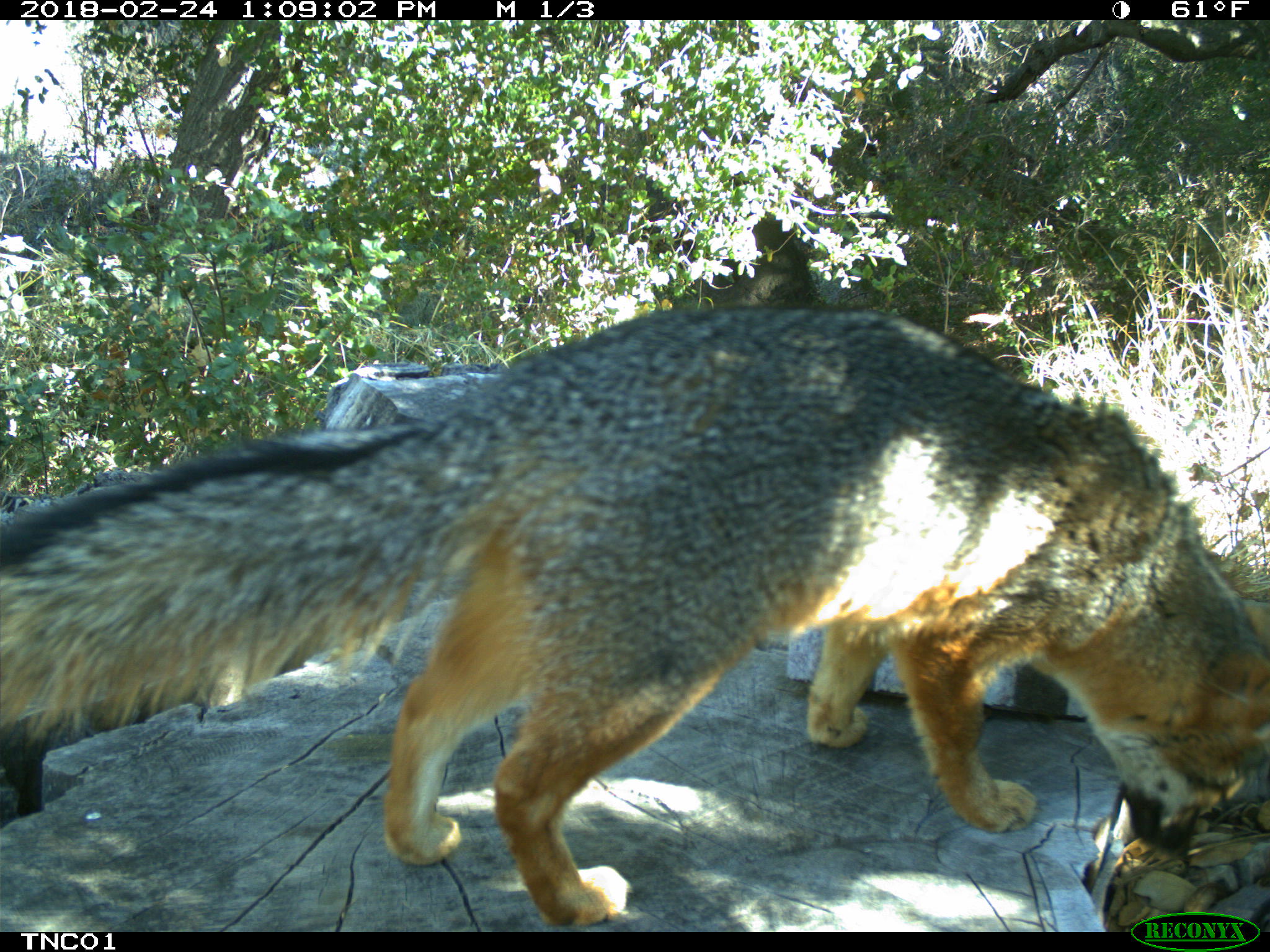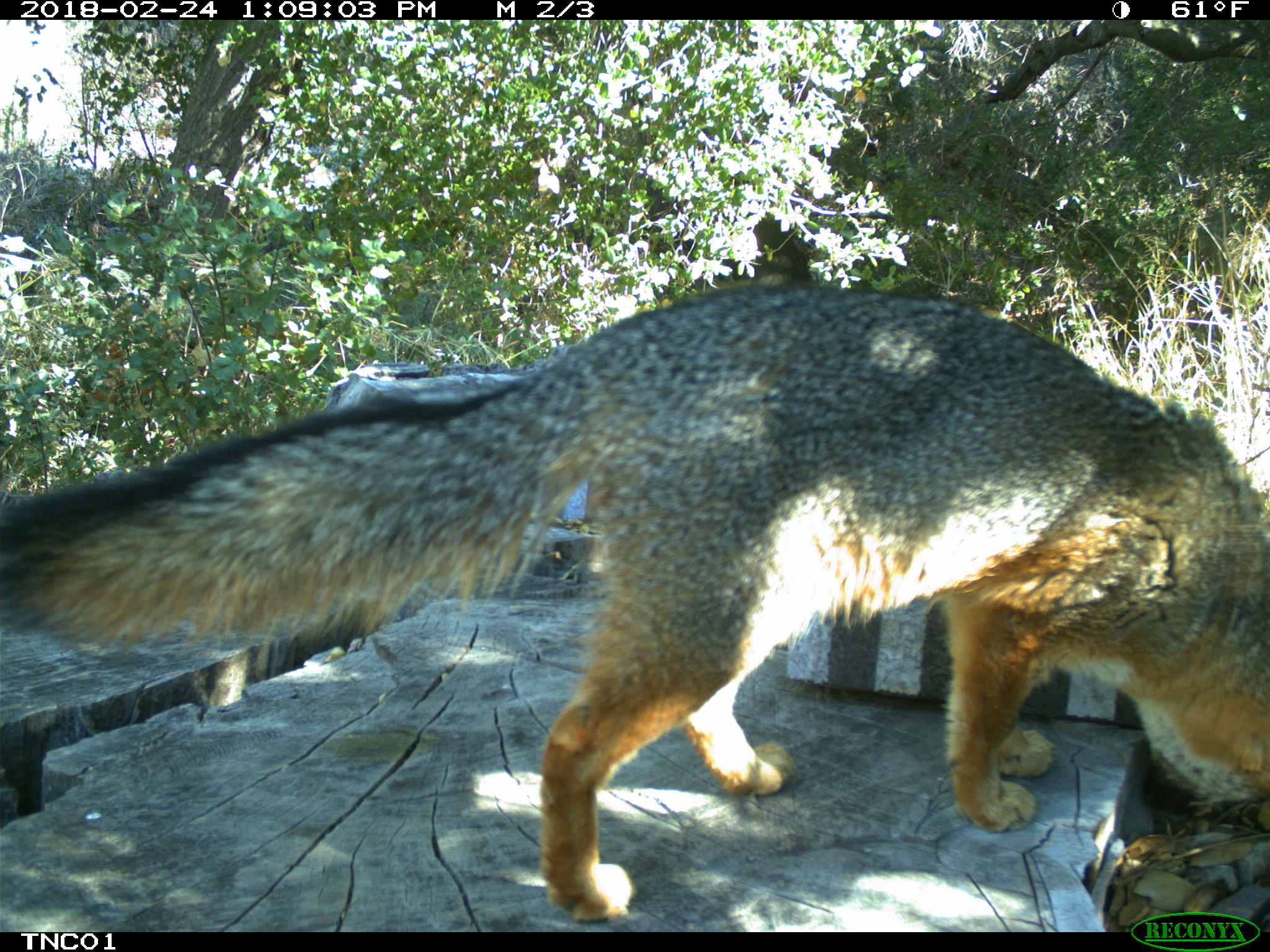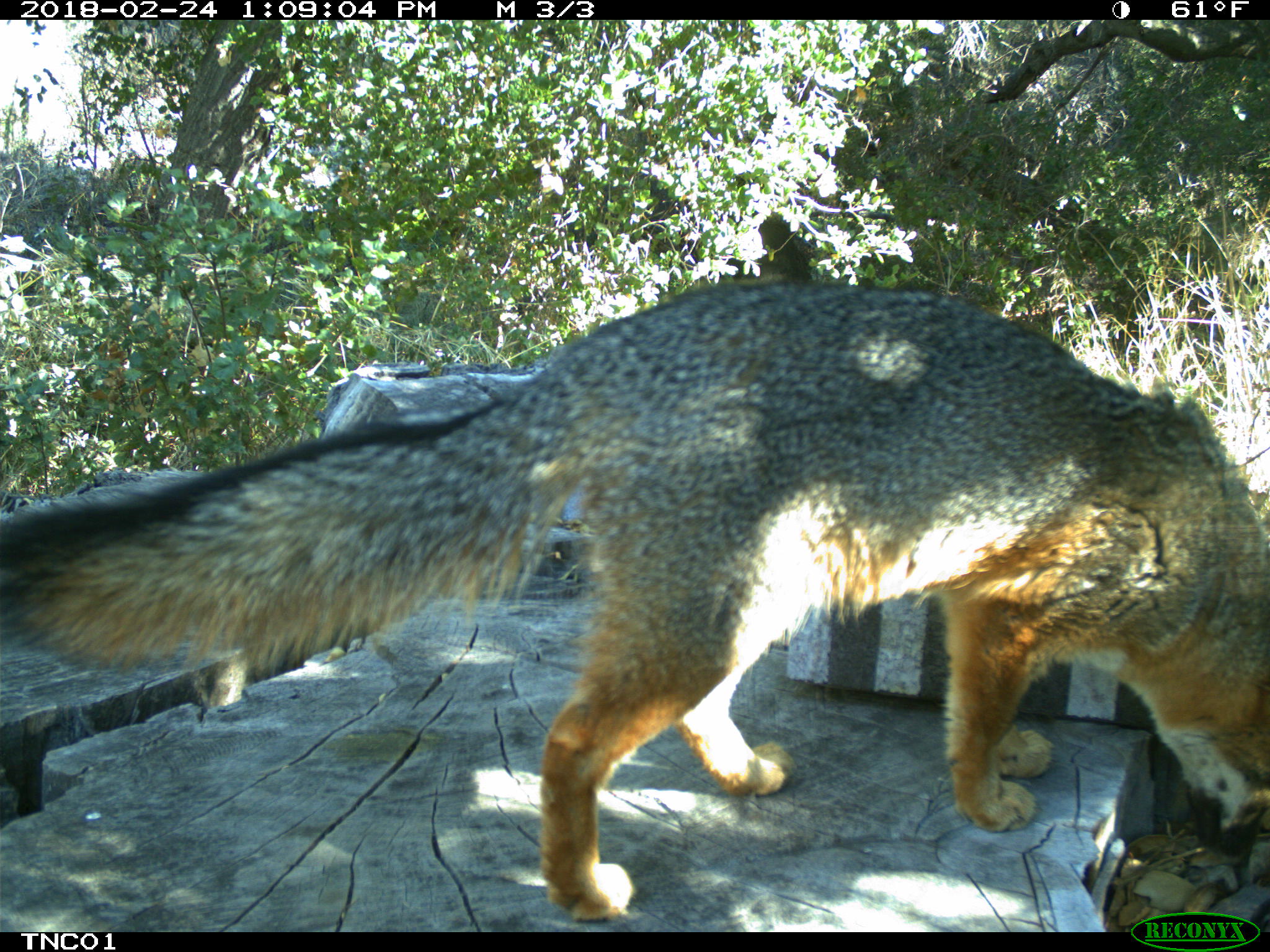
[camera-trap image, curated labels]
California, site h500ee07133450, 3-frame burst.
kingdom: Animalia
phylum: Chordata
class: Mammalia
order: Carnivora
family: Canidae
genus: Urocyon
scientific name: Urocyon littoralis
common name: island fox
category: fox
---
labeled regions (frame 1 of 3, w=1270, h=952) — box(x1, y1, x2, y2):
fox: box(0, 302, 1269, 924)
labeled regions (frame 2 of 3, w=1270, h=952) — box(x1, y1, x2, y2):
fox: box(0, 283, 1269, 922)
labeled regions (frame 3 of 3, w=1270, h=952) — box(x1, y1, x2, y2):
fox: box(0, 279, 1269, 922)